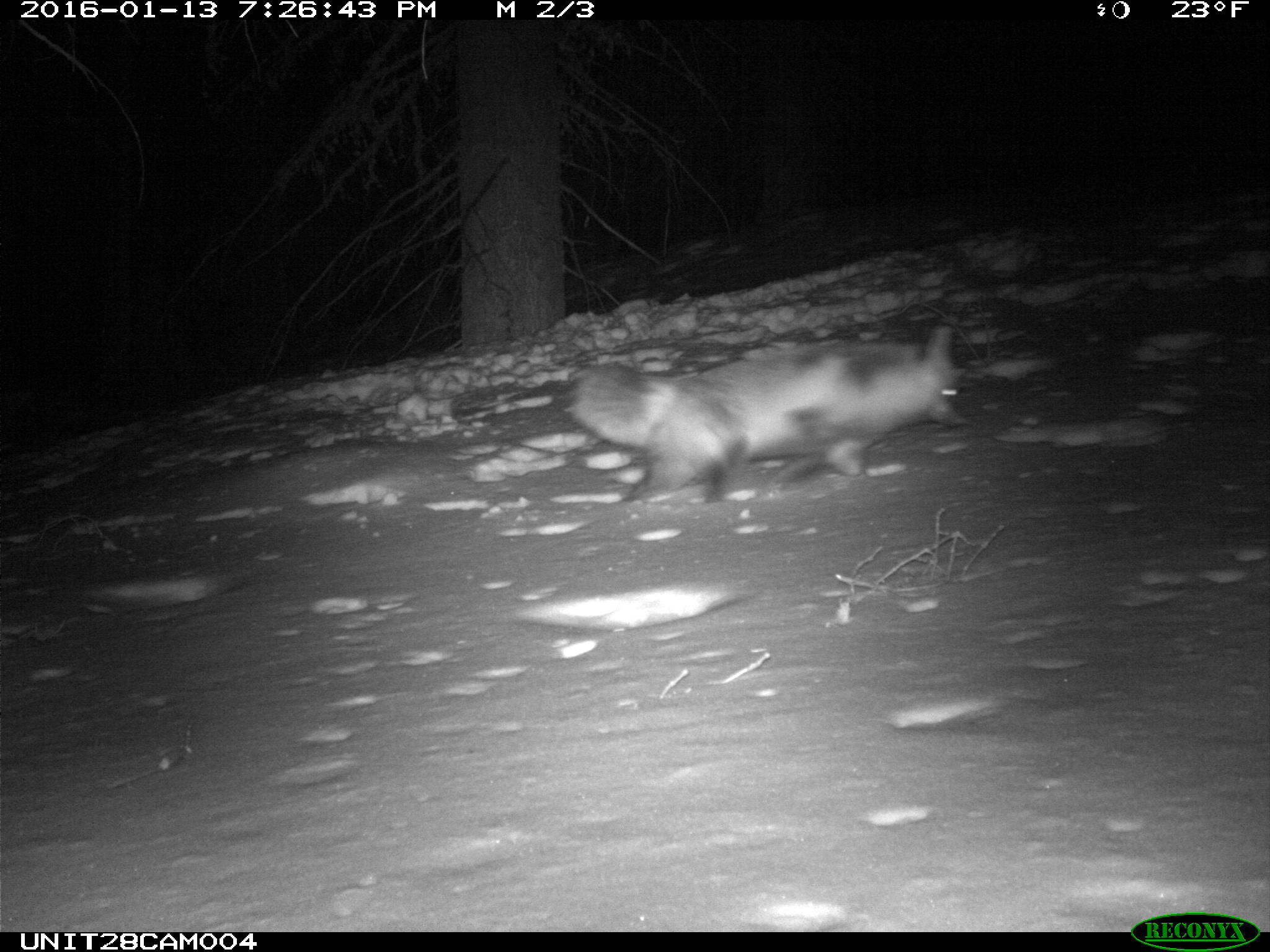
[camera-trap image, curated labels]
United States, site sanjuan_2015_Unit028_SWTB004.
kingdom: Animalia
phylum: Chordata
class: Mammalia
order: Carnivora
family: Canidae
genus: Vulpes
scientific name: Vulpes vulpes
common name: red fox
Vulpes vulpes (red fox).